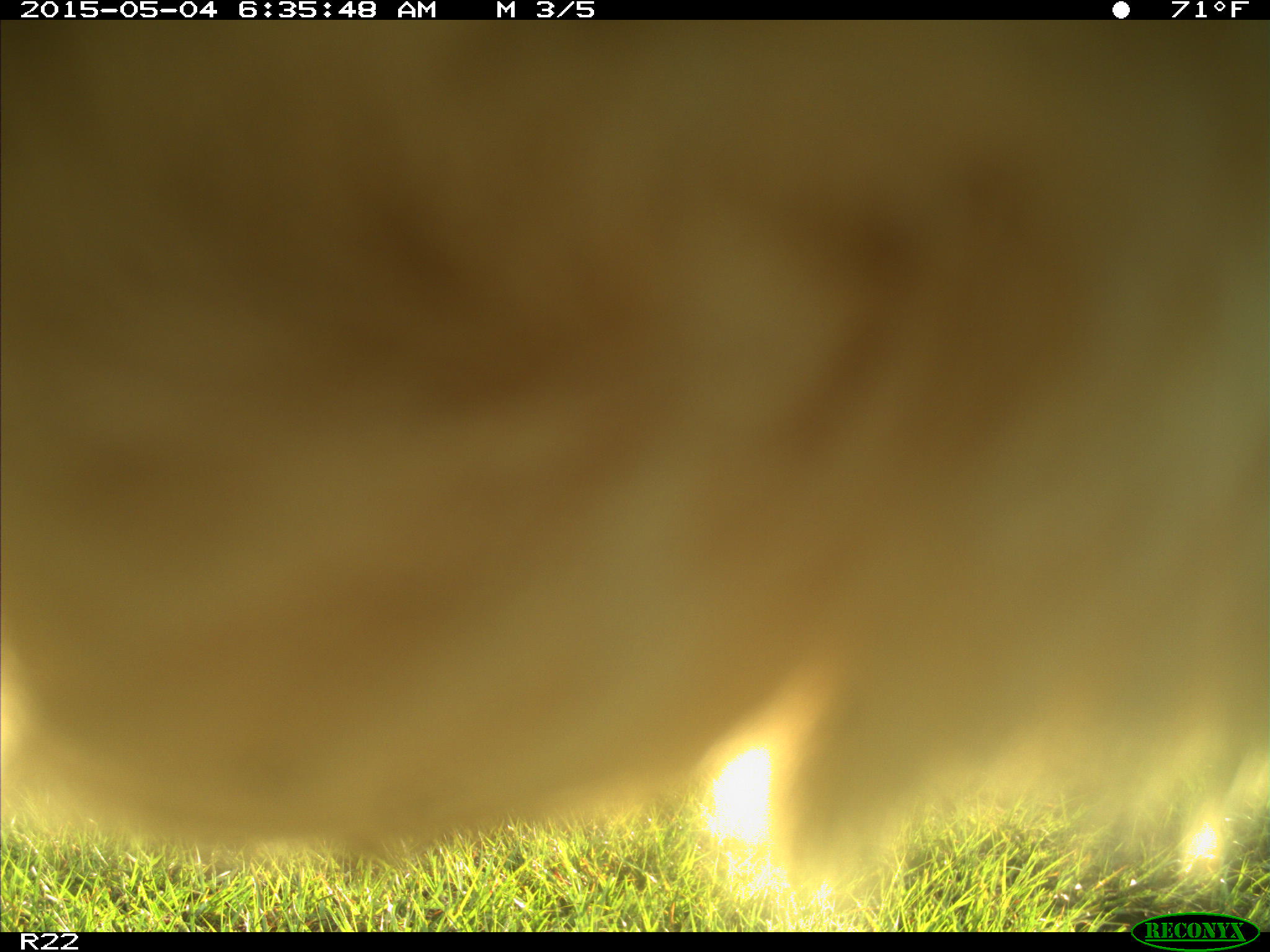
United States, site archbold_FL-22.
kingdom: Animalia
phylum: Chordata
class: Mammalia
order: Artiodactyla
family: Bovidae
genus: Bos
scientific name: Bos taurus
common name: domestic cow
Bos taurus (domestic cow).